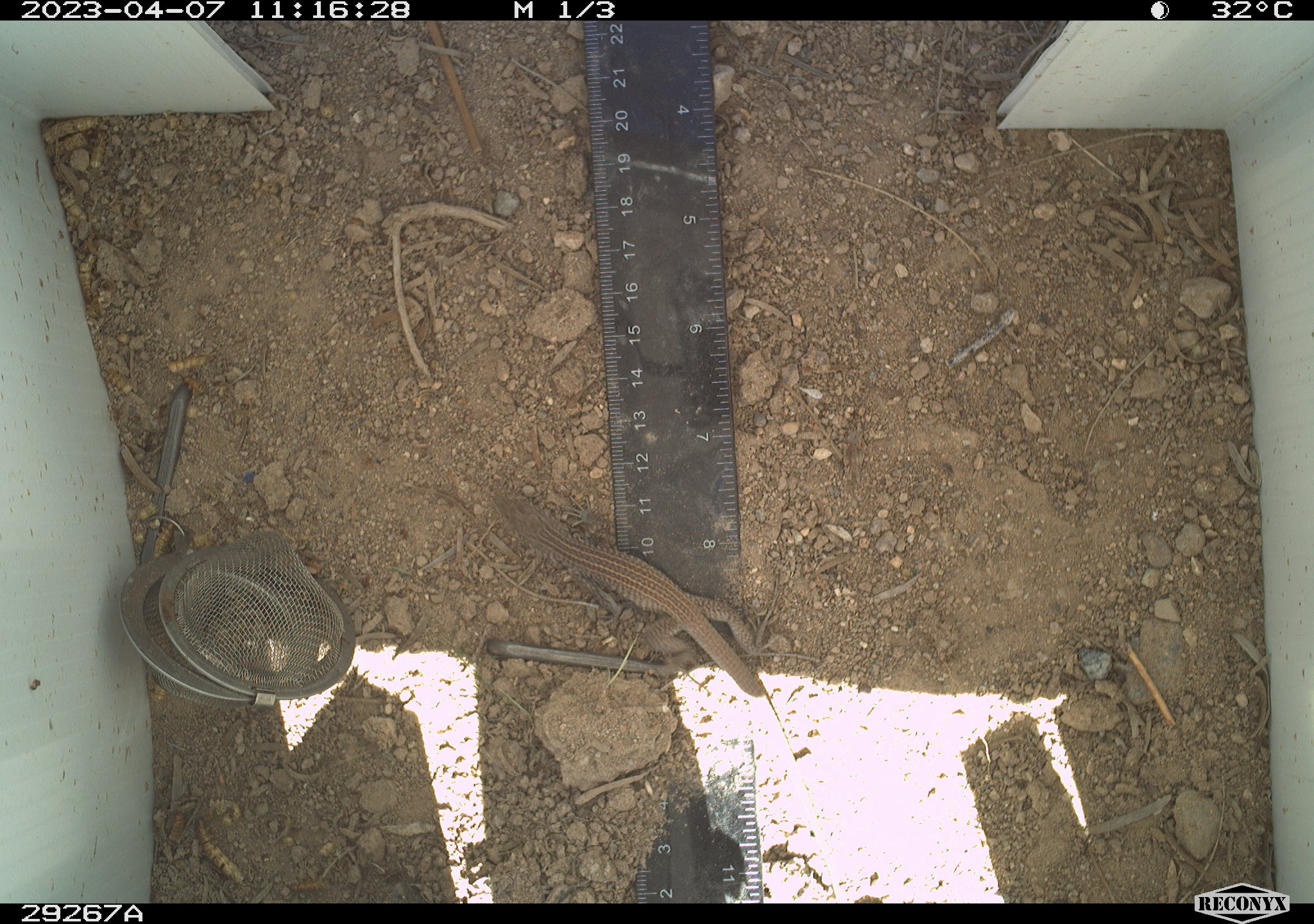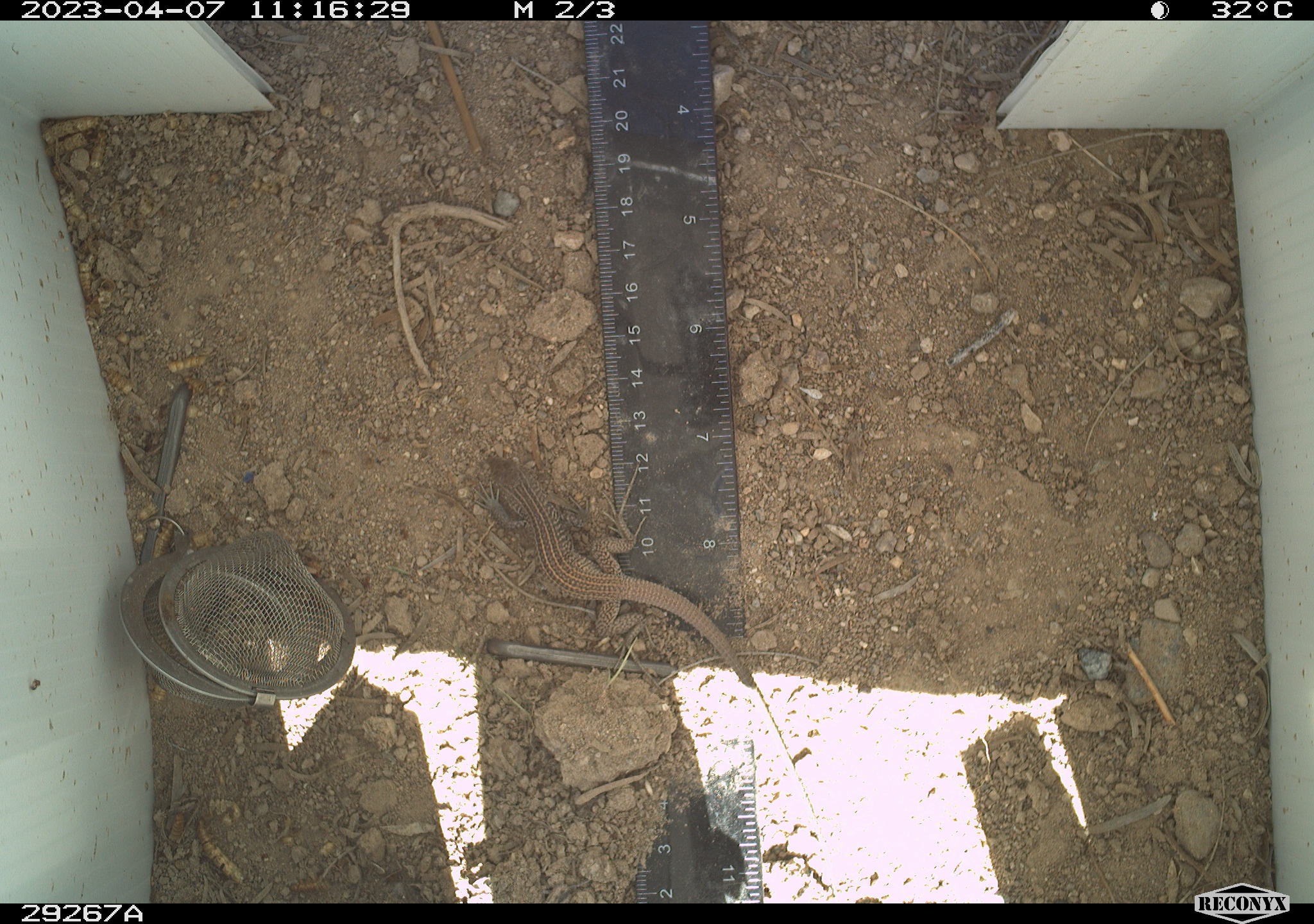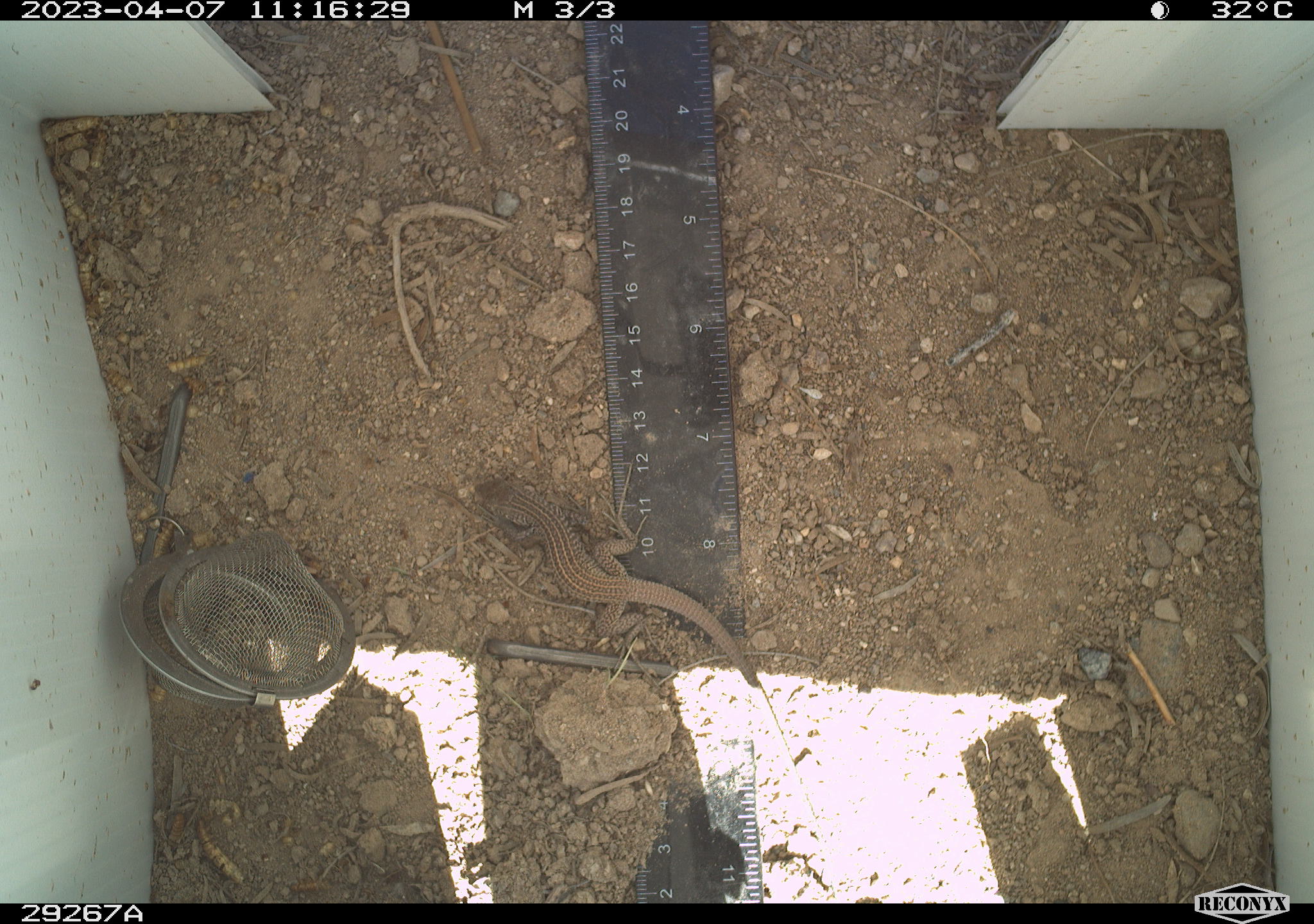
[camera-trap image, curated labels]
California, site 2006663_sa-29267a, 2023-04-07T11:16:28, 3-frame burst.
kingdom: Animalia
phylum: Chordata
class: Reptilia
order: Squamata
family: Teiidae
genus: Aspidoscelis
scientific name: Aspidoscelis tigris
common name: western whiptail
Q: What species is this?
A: Western whiptail (Aspidoscelis tigris).